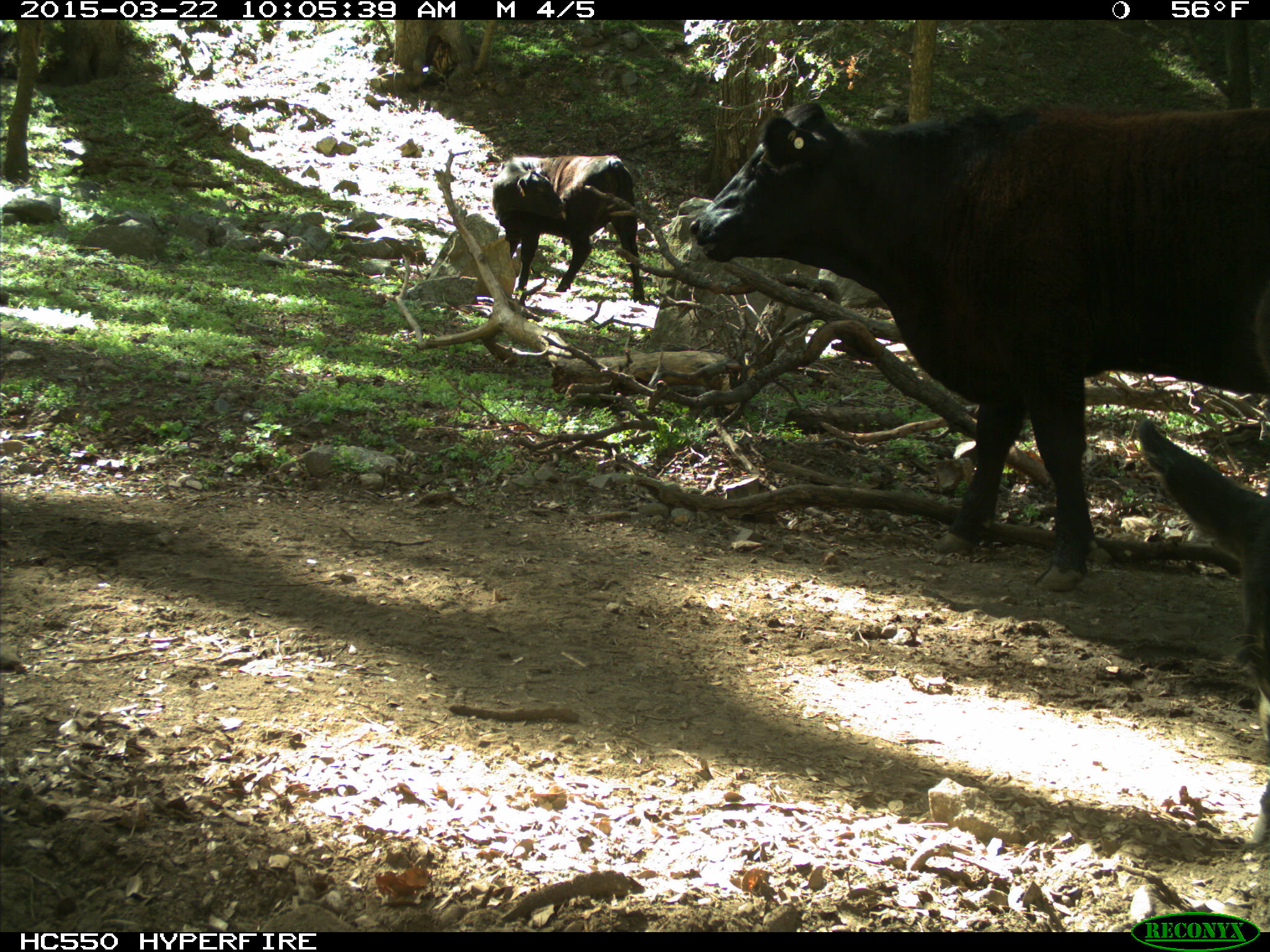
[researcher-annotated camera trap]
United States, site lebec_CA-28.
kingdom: Animalia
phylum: Chordata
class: Mammalia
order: Artiodactyla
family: Bovidae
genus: Bos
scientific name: Bos taurus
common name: domestic cow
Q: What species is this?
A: Bos taurus (domestic cow).